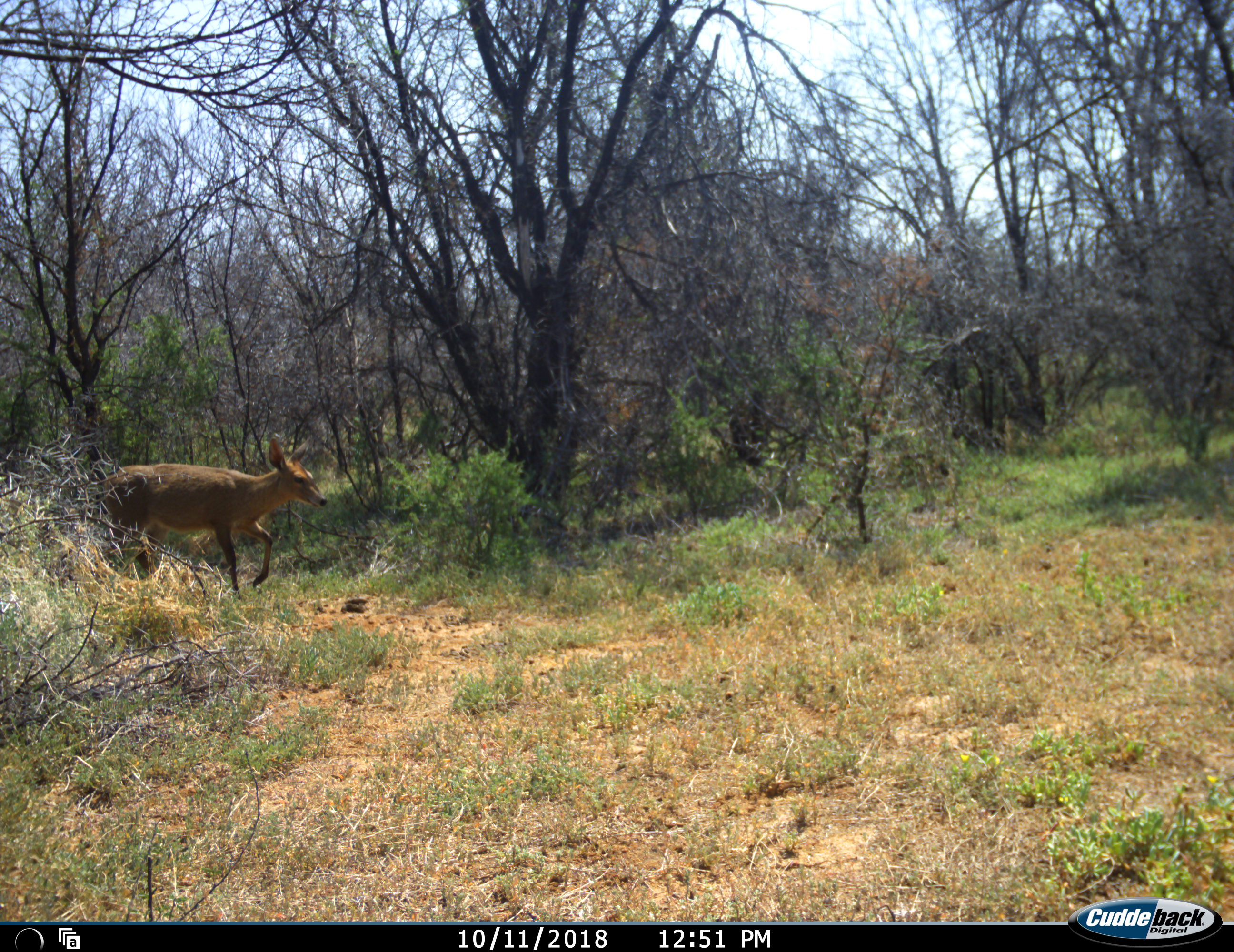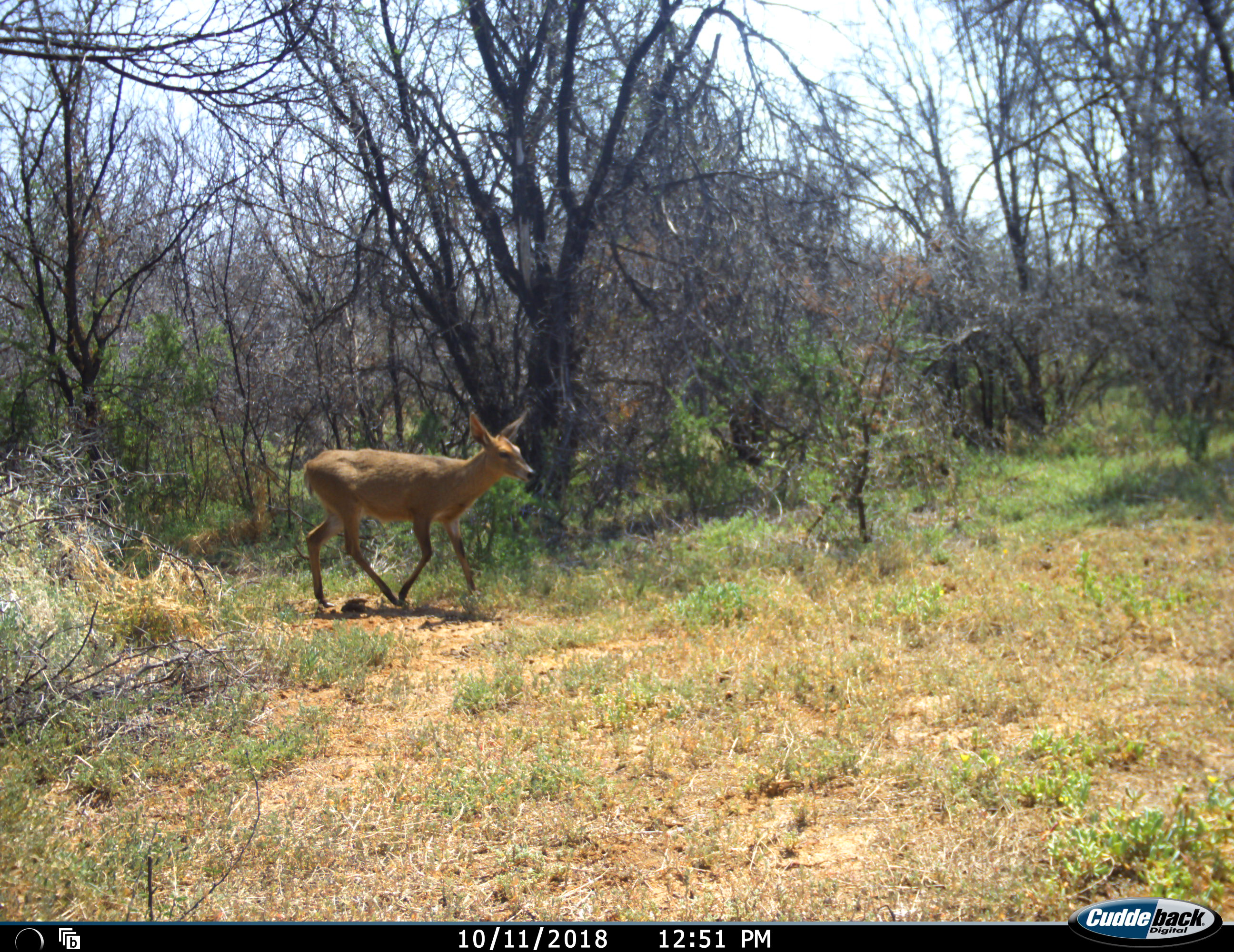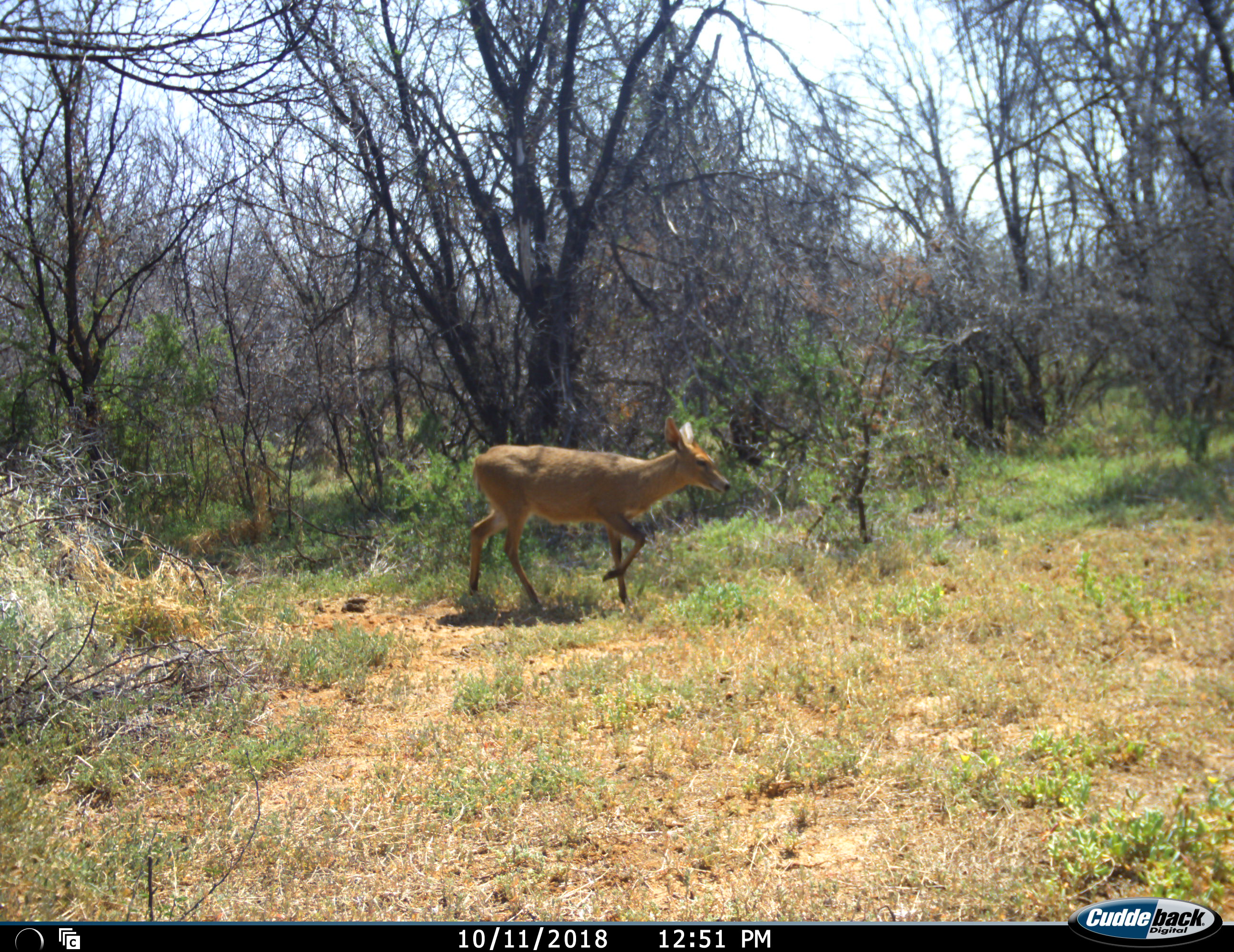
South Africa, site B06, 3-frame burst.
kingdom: Animalia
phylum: Chordata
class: Mammalia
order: Artiodactyla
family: Bovidae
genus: Sylvicapra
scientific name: Sylvicapra grimmia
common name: common grey duiker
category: duikercommongrey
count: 1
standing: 17%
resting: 0%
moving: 100%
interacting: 0%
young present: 0%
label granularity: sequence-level